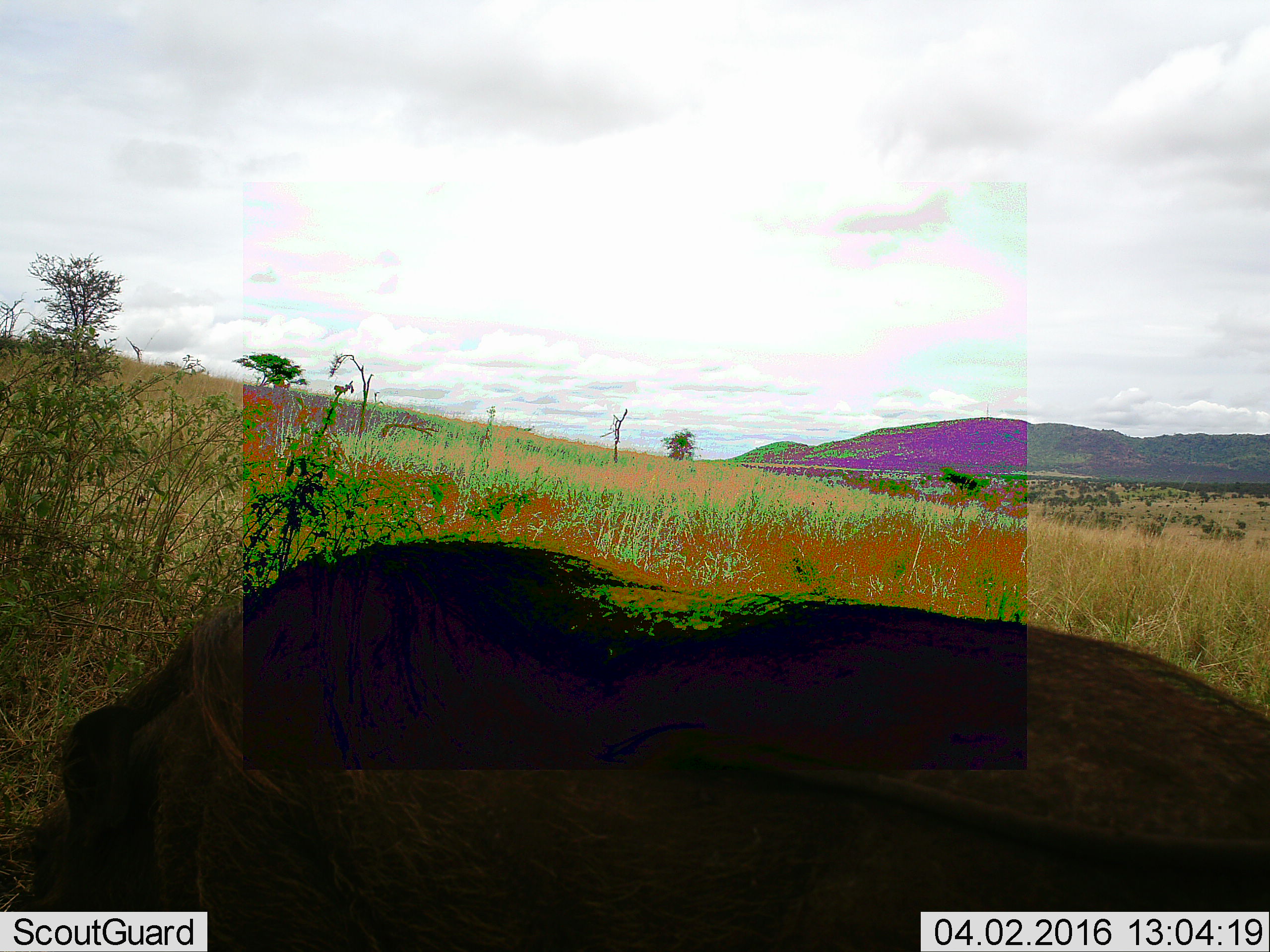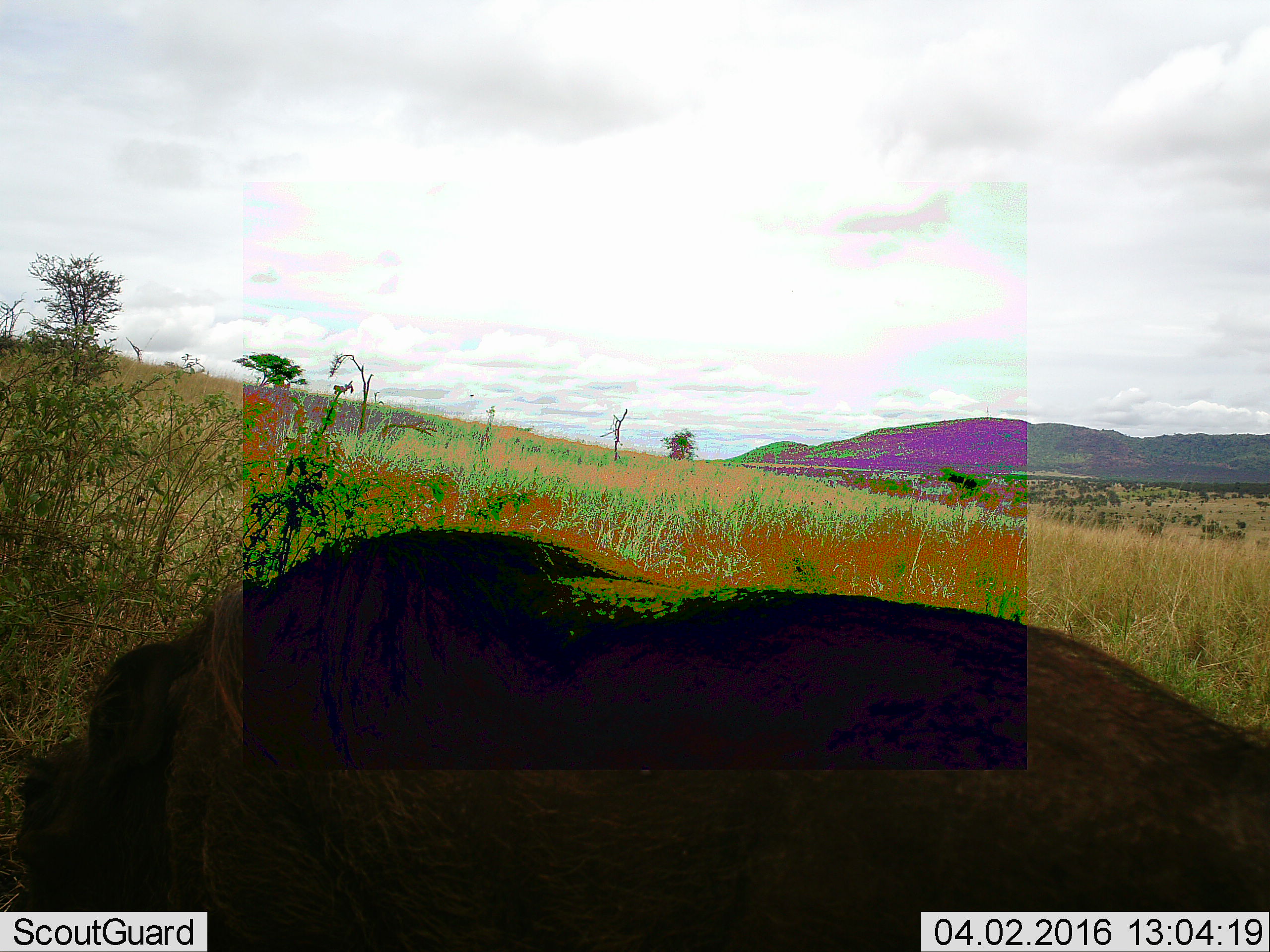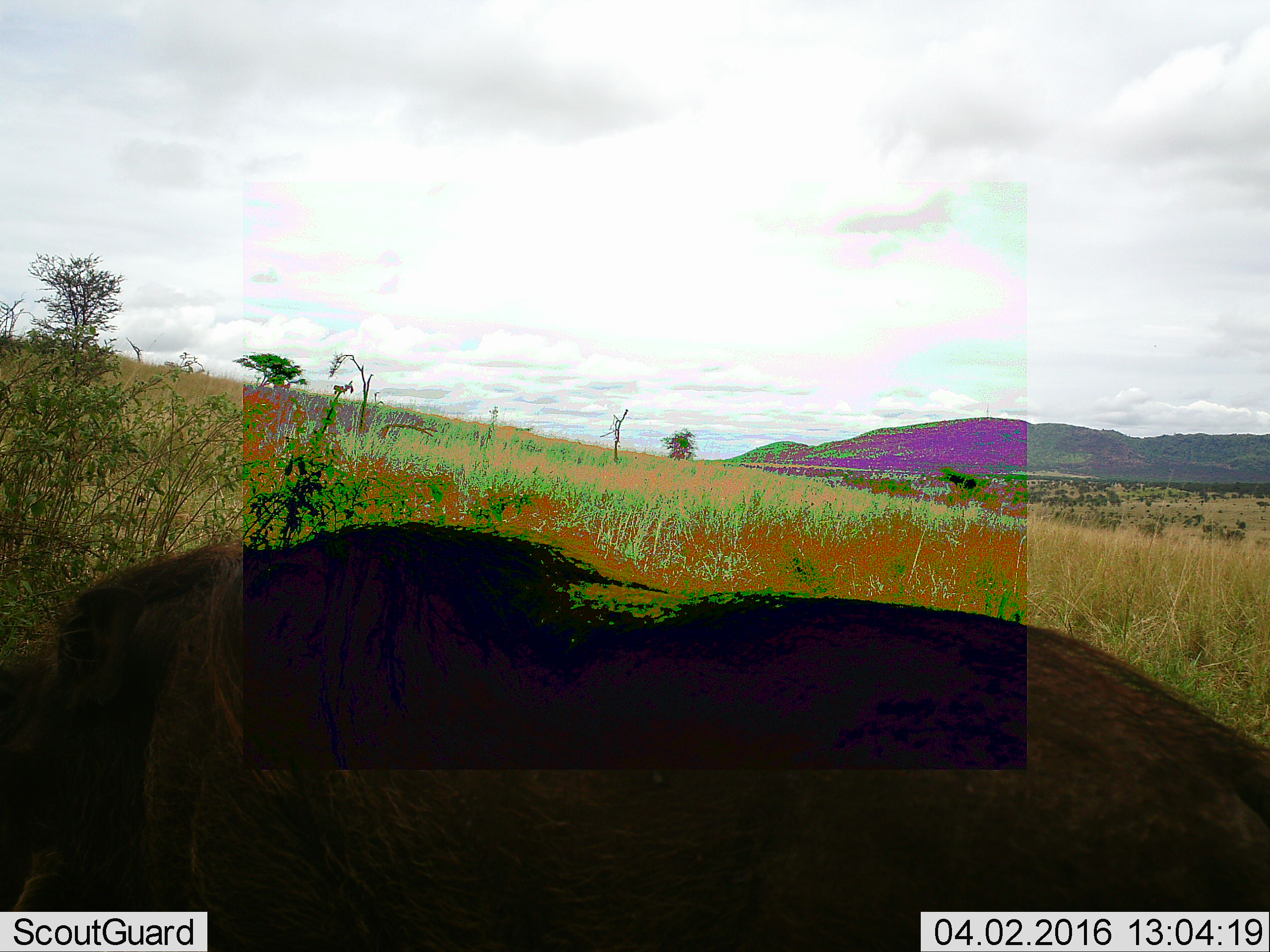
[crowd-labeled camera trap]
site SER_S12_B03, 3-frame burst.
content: unidentified animal